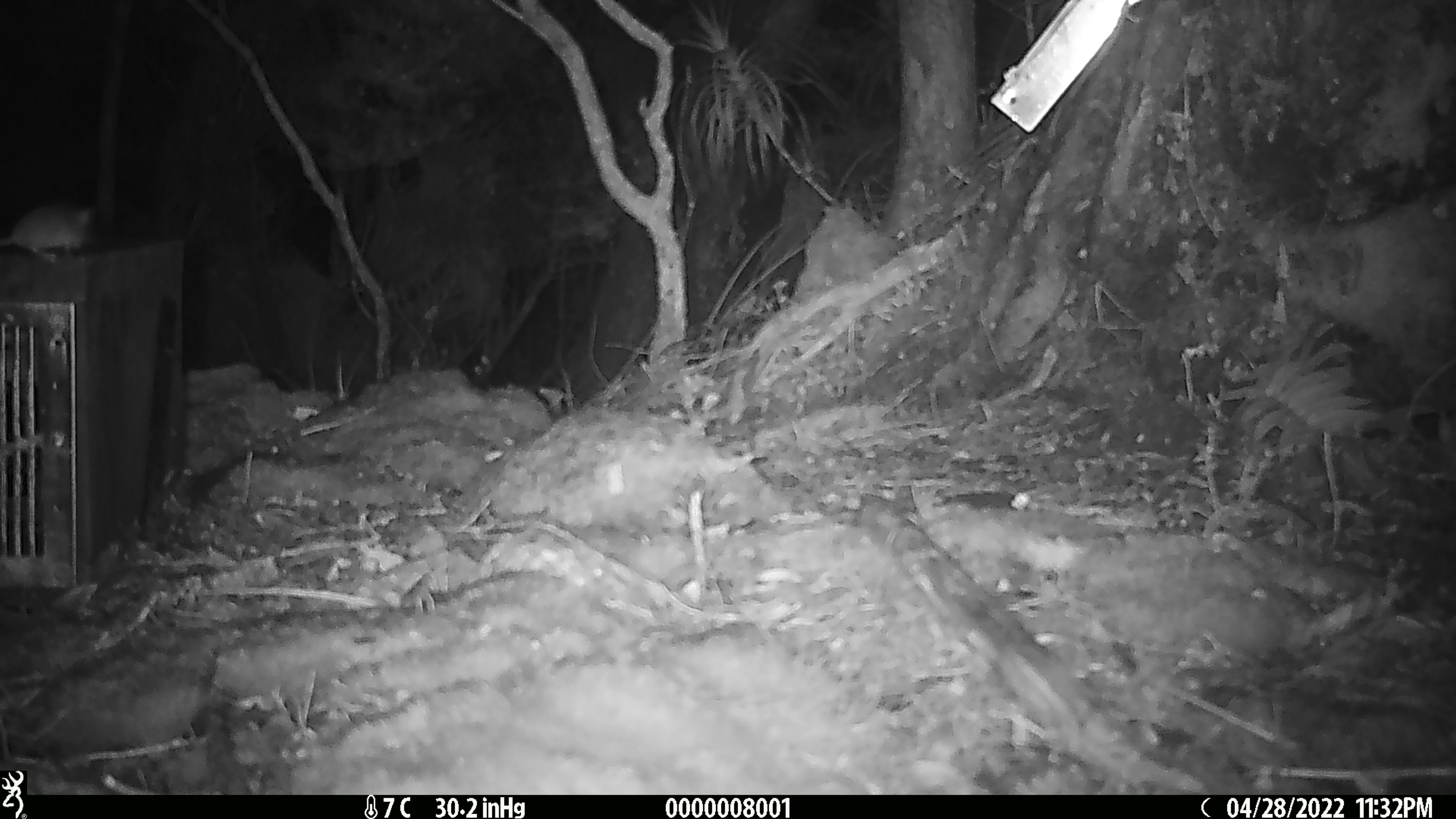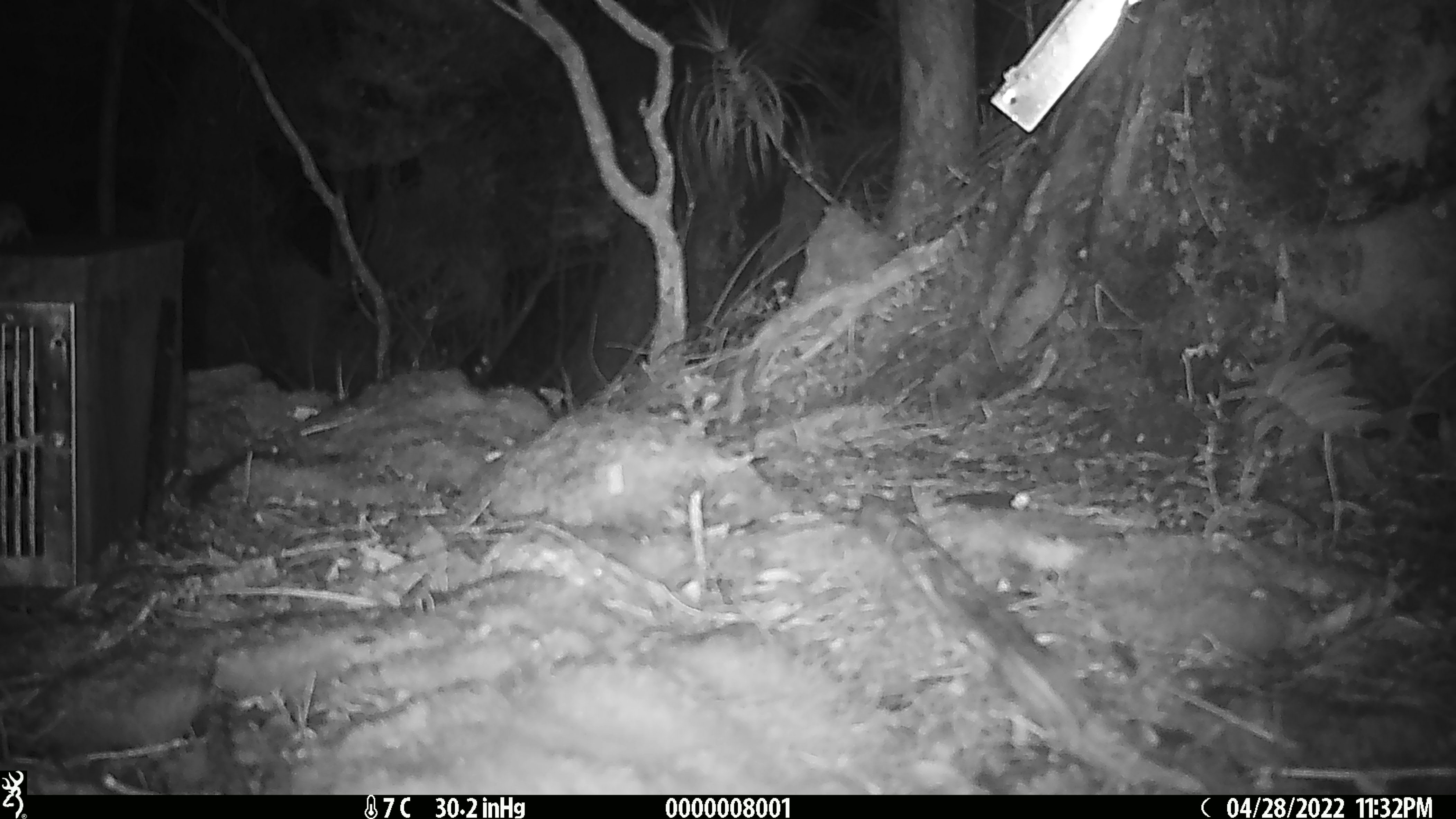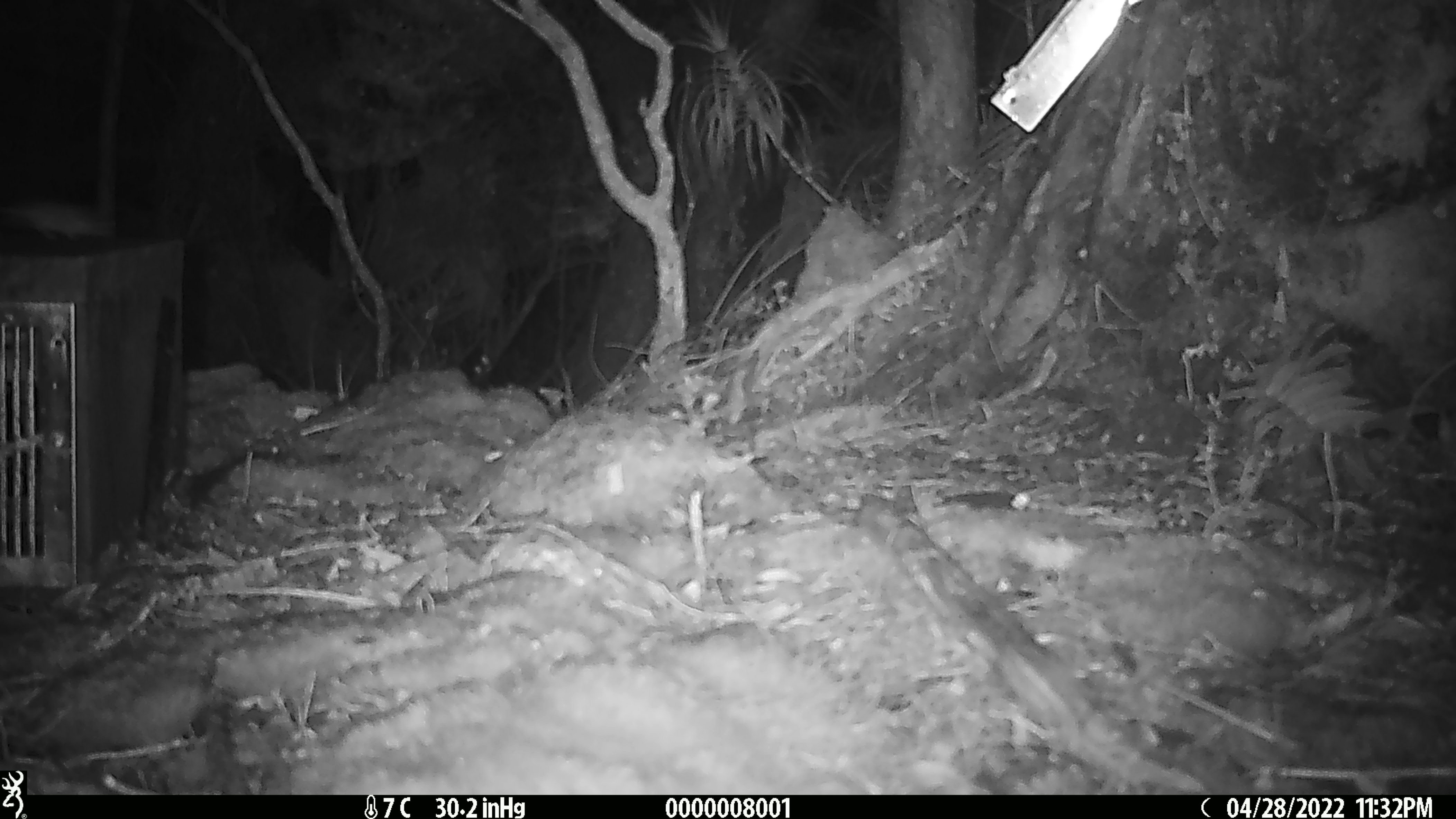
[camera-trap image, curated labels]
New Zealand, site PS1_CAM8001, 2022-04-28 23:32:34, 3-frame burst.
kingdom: Animalia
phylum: Chordata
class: Mammalia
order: Rodentia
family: Muridae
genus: Mus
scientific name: Mus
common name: mouse